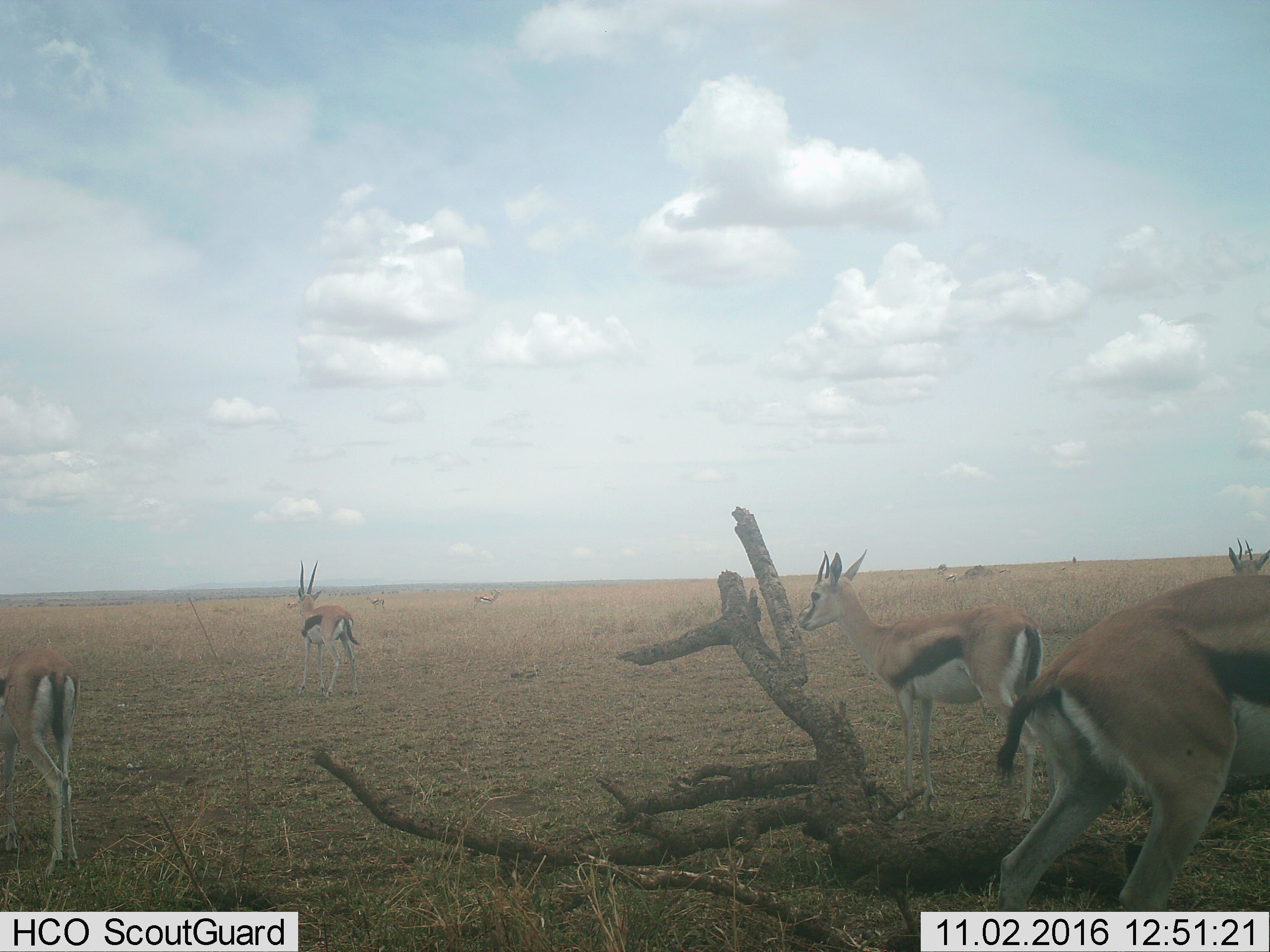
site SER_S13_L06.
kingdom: Animalia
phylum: Chordata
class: Mammalia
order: Artiodactyla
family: Bovidae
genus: Eudorcas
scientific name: Eudorcas thomsonii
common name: thomson's gazelle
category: gazellethomsons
Gazellethomsons (thomson's gazelle) (Eudorcas thomsonii), count 8. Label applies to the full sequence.